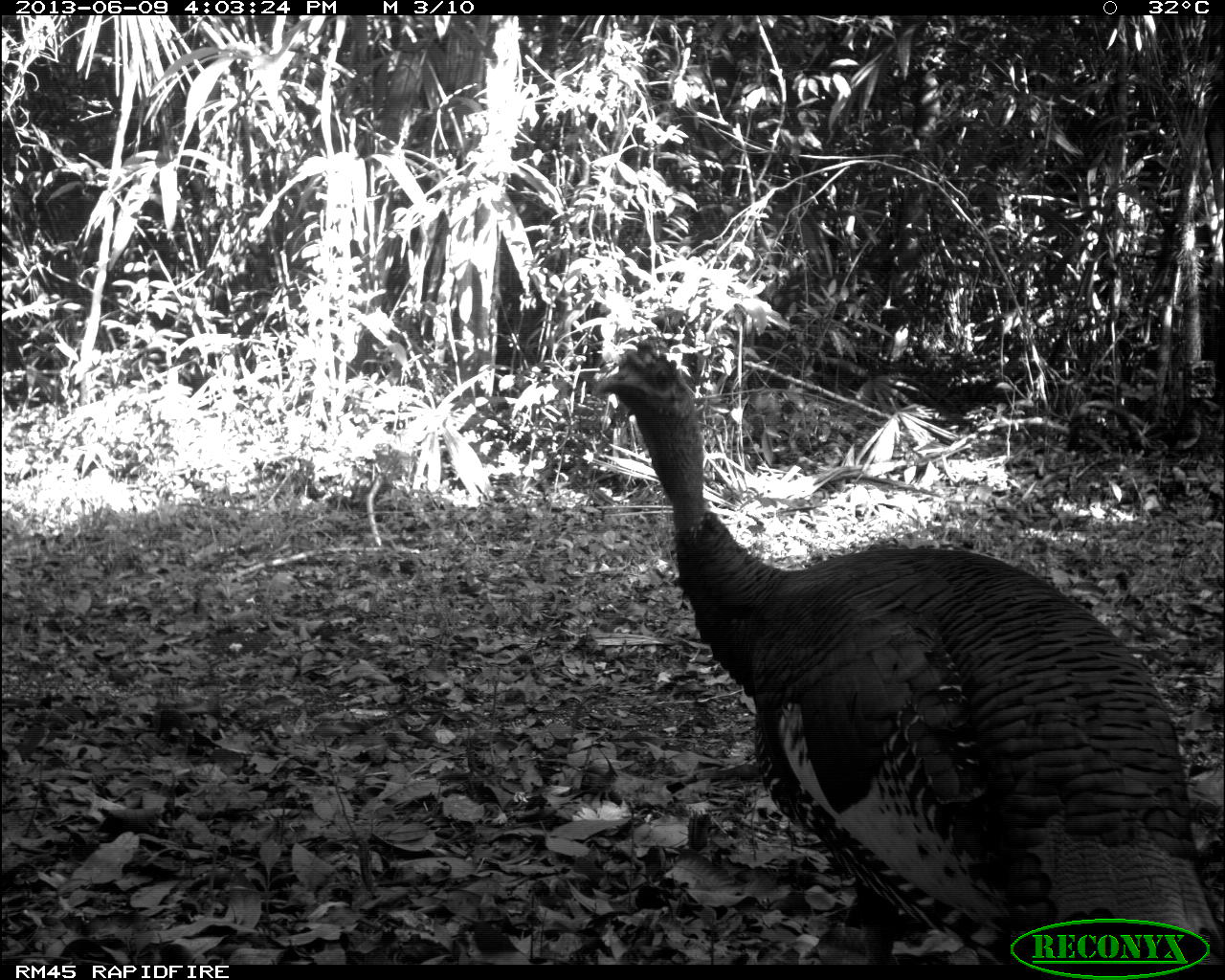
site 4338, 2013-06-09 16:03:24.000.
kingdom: Animalia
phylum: Chordata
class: Aves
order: Galliformes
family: Phasianidae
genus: Meleagris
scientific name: Meleagris ocellata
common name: ocellated turkey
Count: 1.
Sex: male.